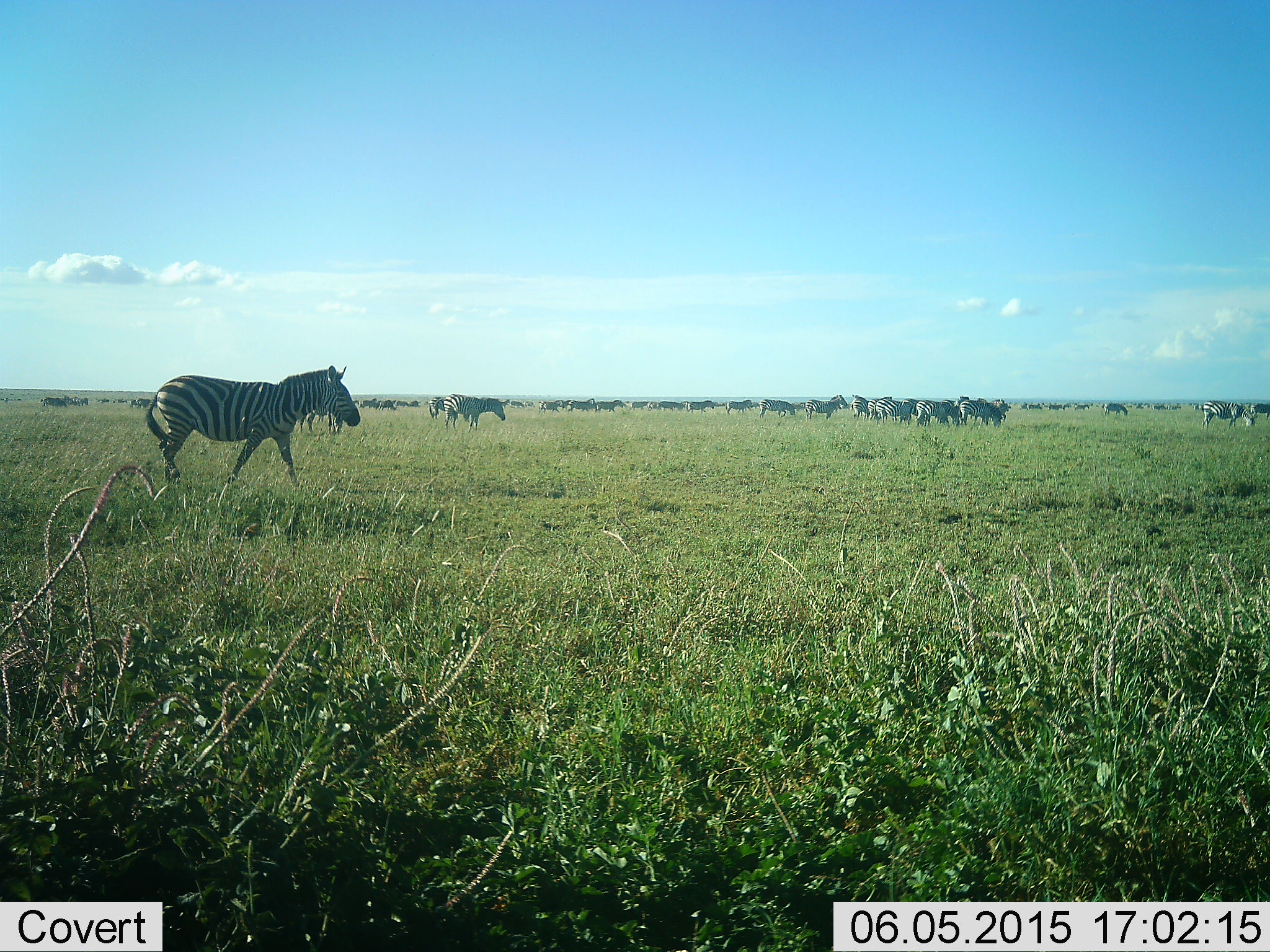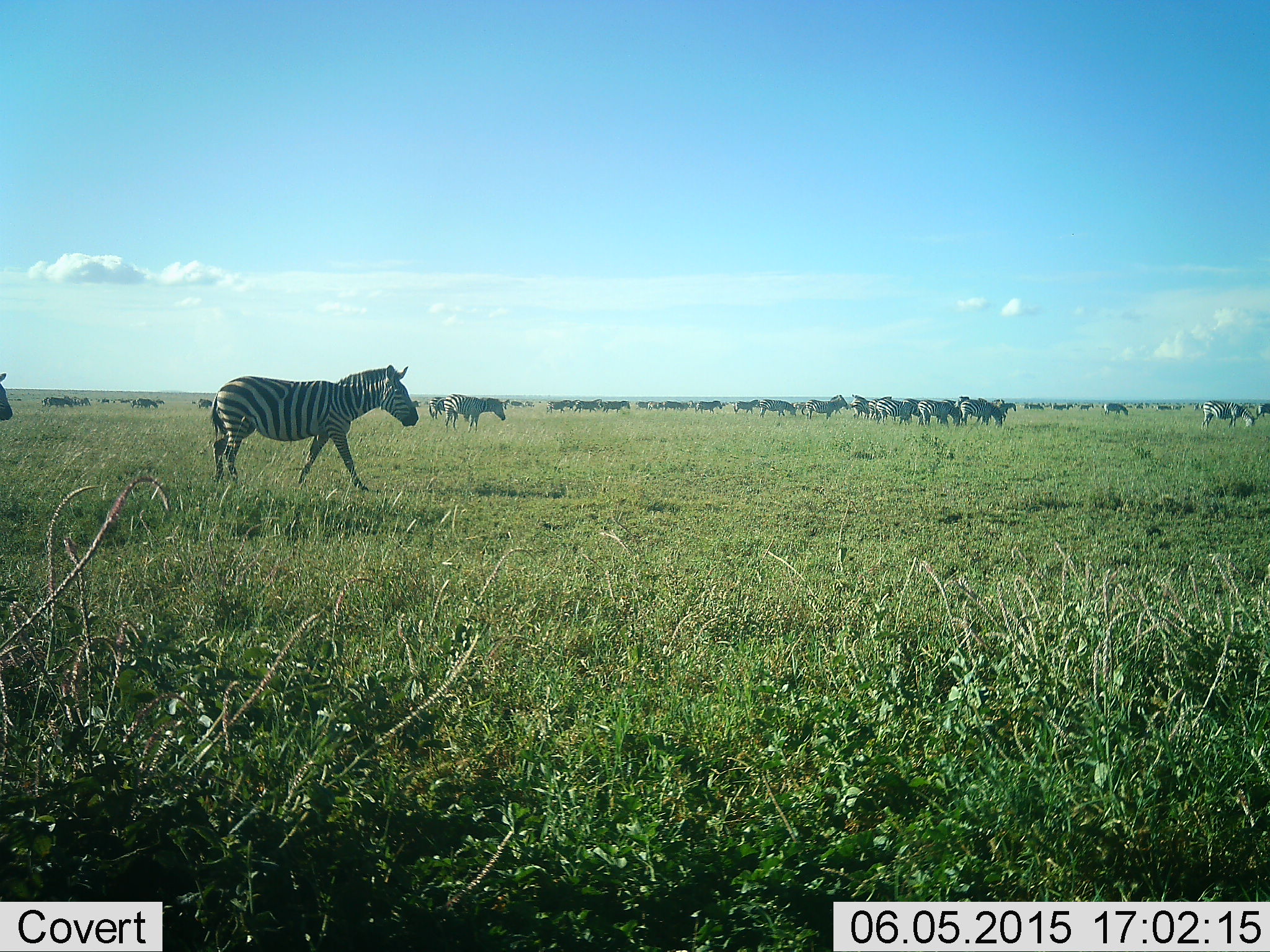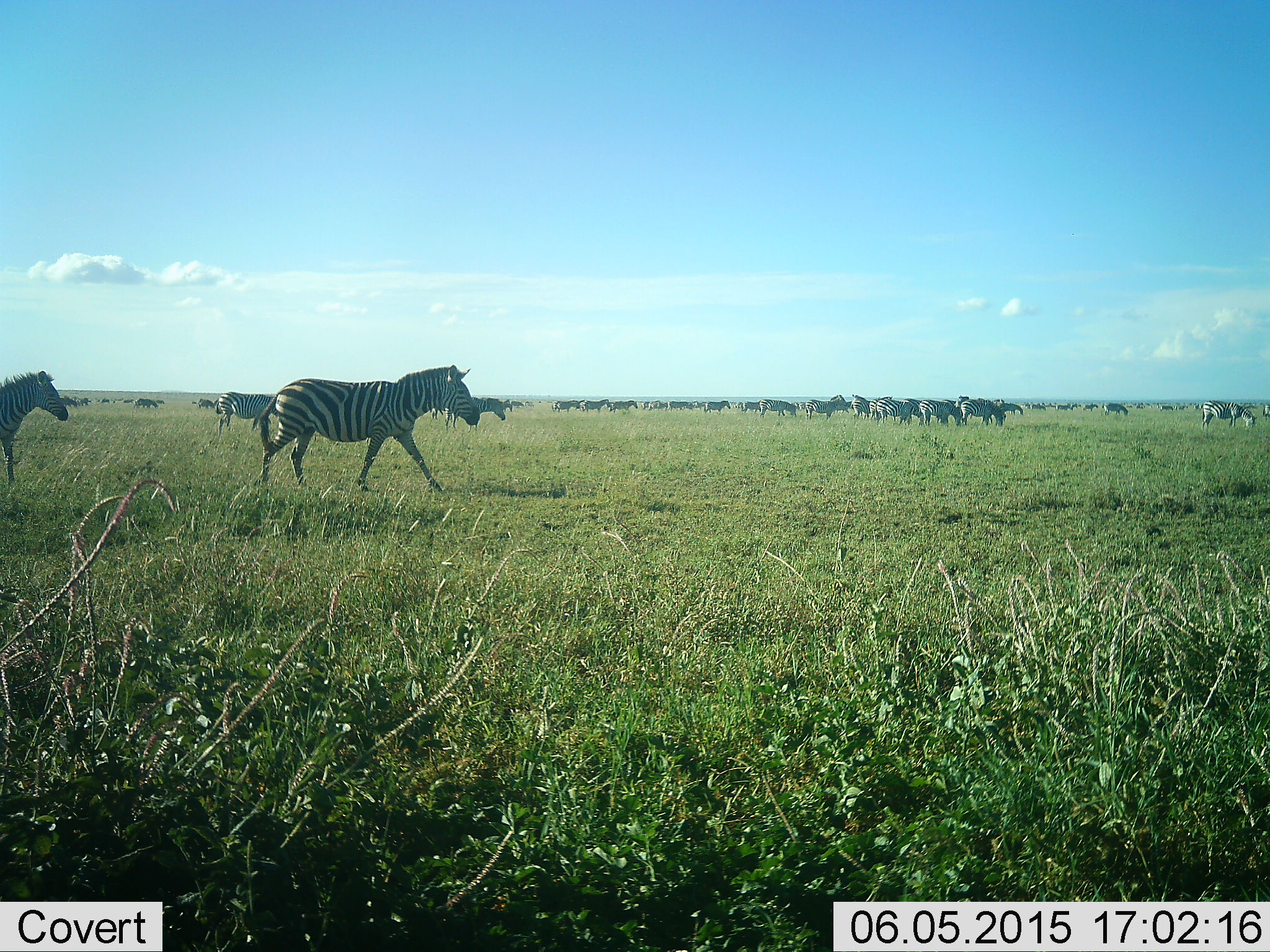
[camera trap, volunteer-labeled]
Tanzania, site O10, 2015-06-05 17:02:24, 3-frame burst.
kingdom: Animalia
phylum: Chordata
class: Mammalia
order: Perissodactyla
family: Equidae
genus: Equus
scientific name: Equus quagga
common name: plains zebra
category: zebra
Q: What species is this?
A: Zebra (plains zebra) (Equus quagga).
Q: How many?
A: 11-50.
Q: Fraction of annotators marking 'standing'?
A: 42%.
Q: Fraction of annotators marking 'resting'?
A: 0%.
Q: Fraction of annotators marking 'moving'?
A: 92%.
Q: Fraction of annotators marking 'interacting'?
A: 0%.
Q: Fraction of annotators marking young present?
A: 0%.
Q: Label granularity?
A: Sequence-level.